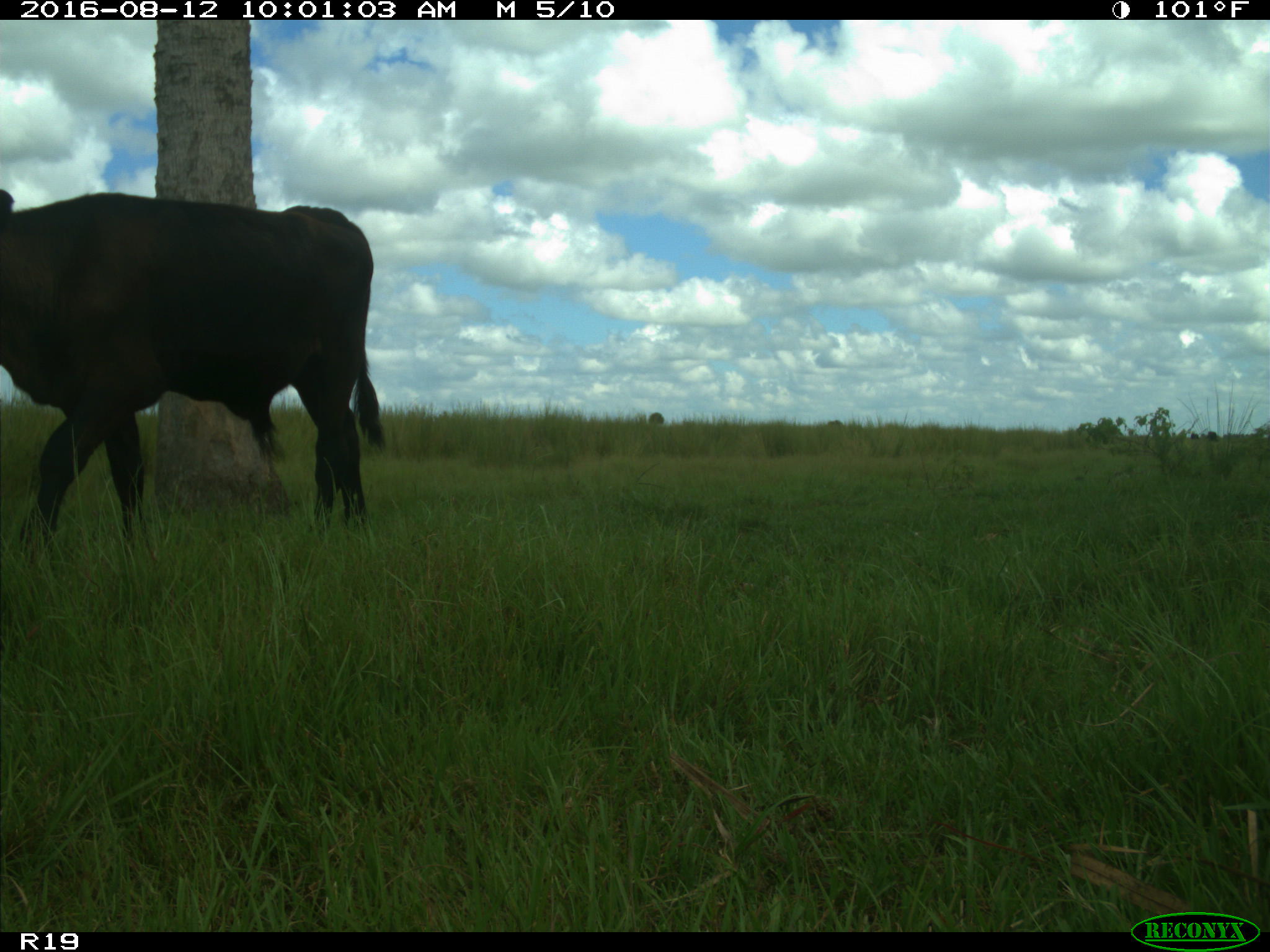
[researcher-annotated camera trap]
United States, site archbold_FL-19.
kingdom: Animalia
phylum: Chordata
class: Mammalia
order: Artiodactyla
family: Bovidae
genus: Bos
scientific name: Bos taurus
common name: domestic cow